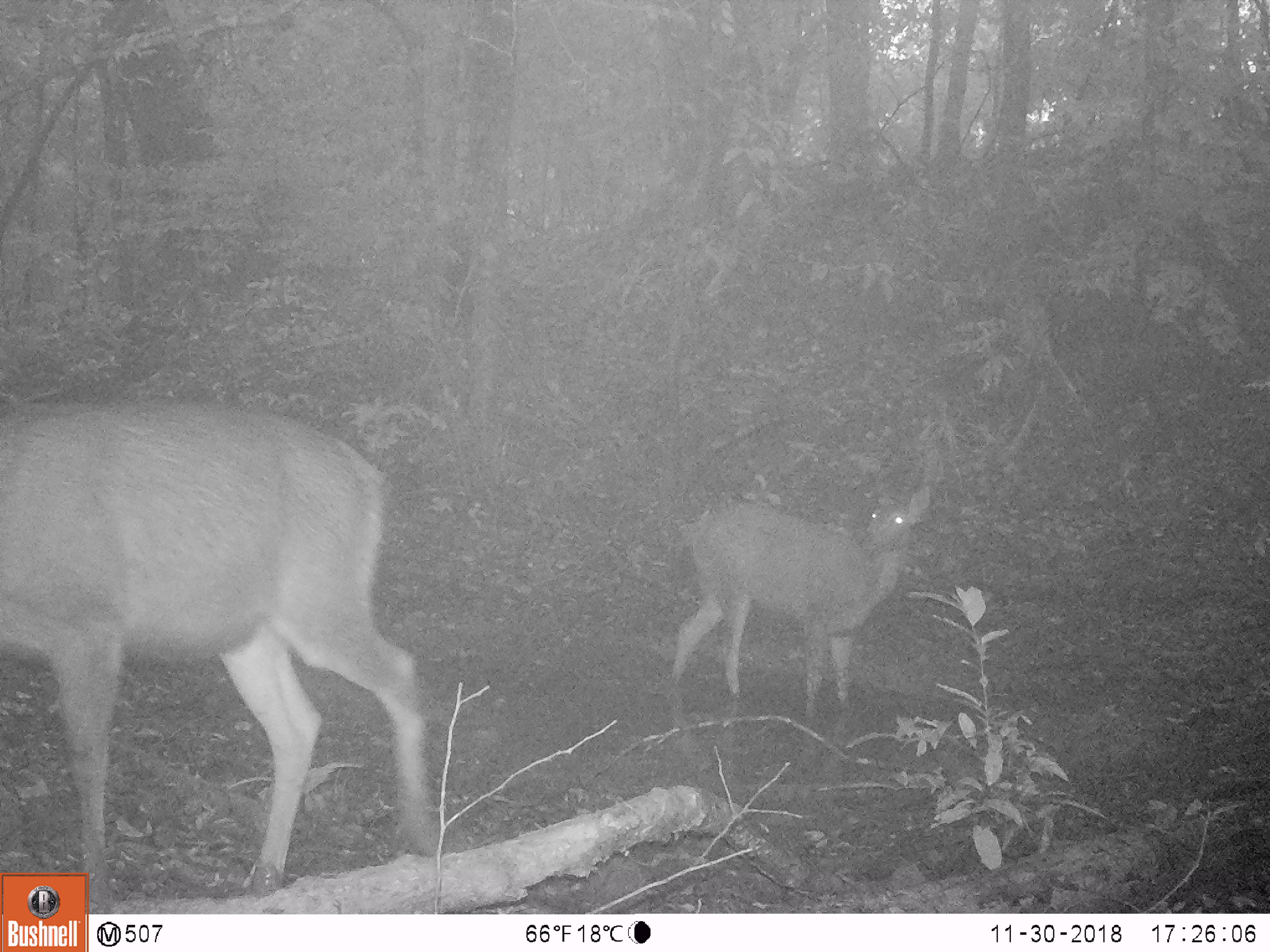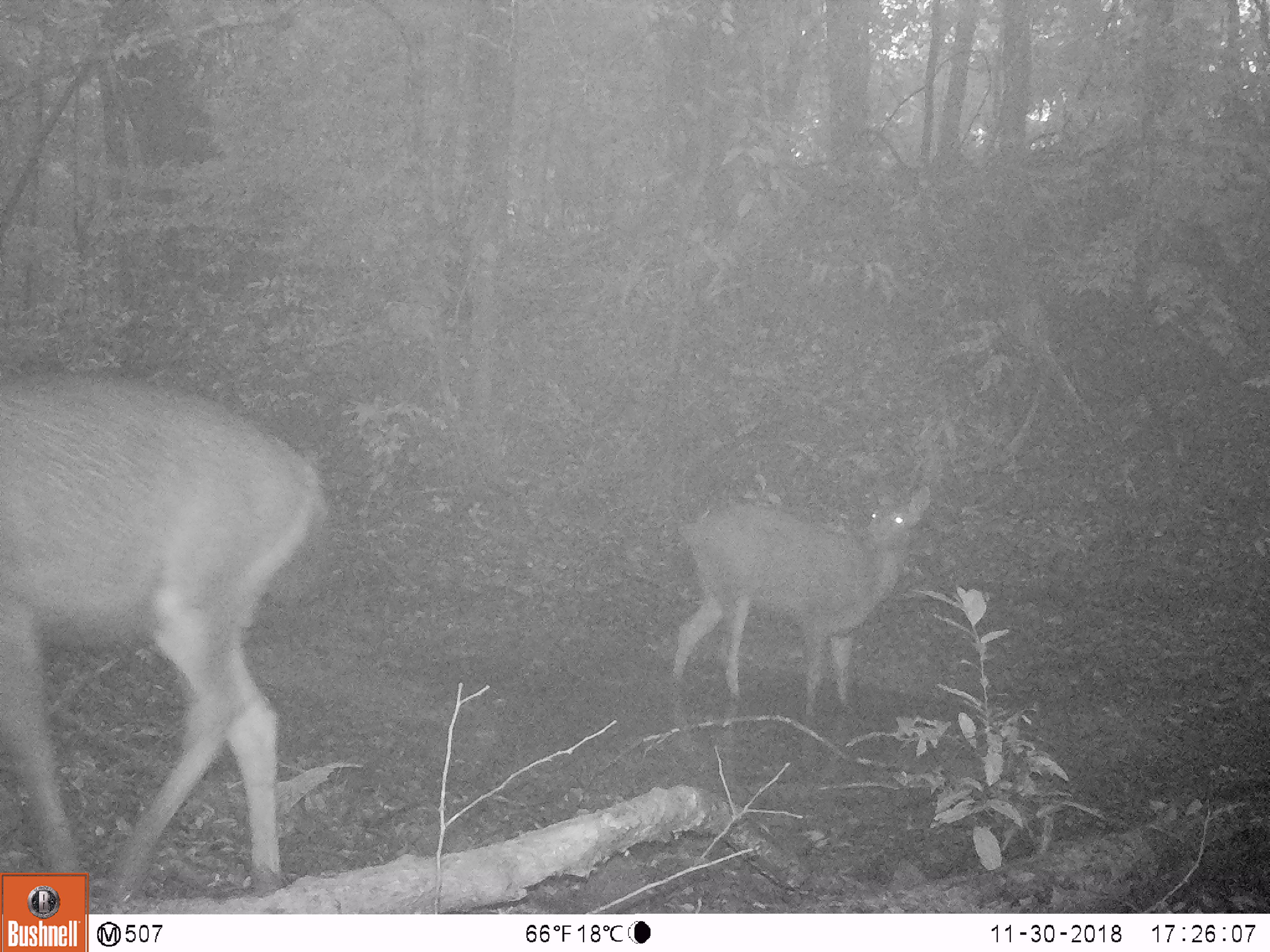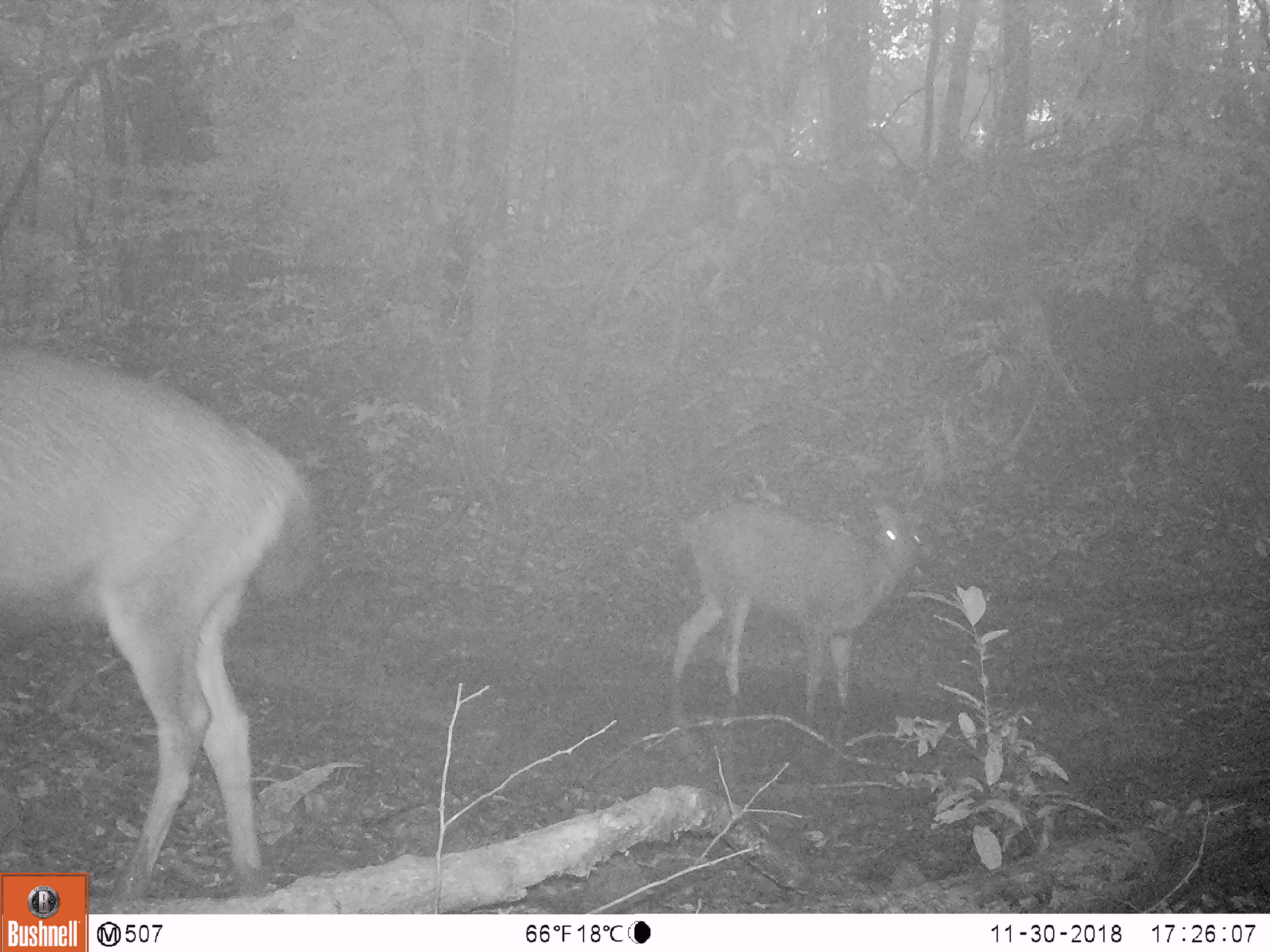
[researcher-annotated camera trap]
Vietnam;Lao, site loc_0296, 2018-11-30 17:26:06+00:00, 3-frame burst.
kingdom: Animalia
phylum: Chordata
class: Mammalia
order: Artiodactyla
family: Cervidae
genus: Rusa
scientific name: Rusa unicolor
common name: sambar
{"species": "sambar (Rusa unicolor)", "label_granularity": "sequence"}